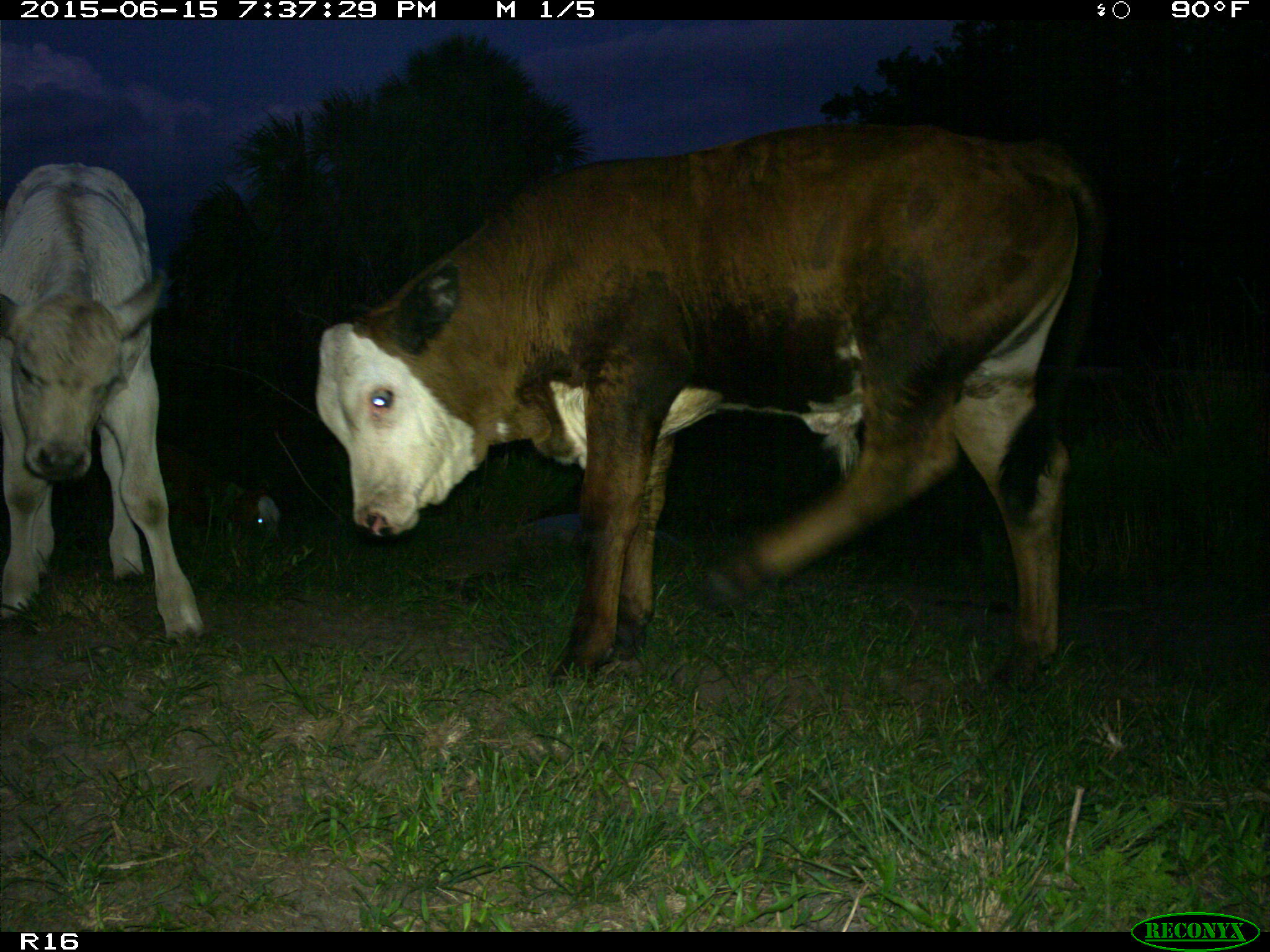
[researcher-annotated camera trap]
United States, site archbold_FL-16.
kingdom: Animalia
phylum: Chordata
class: Mammalia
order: Artiodactyla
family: Bovidae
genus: Bos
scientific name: Bos taurus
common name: domestic cow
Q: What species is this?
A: Bos taurus (domestic cow).